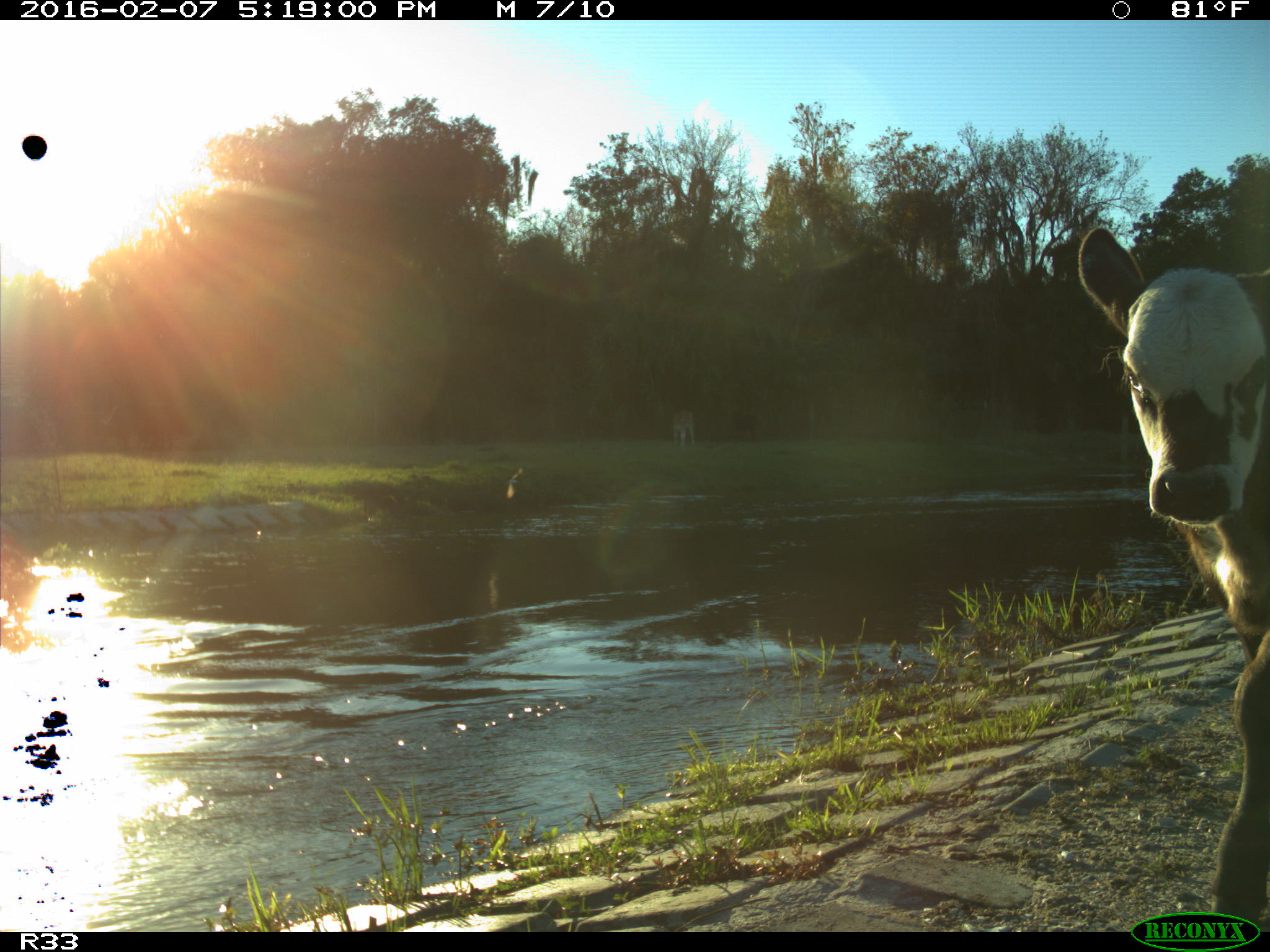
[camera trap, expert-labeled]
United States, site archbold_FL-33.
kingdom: Animalia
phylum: Chordata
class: Mammalia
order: Artiodactyla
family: Bovidae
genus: Bos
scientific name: Bos taurus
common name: domestic cow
Bos taurus (domestic cow).